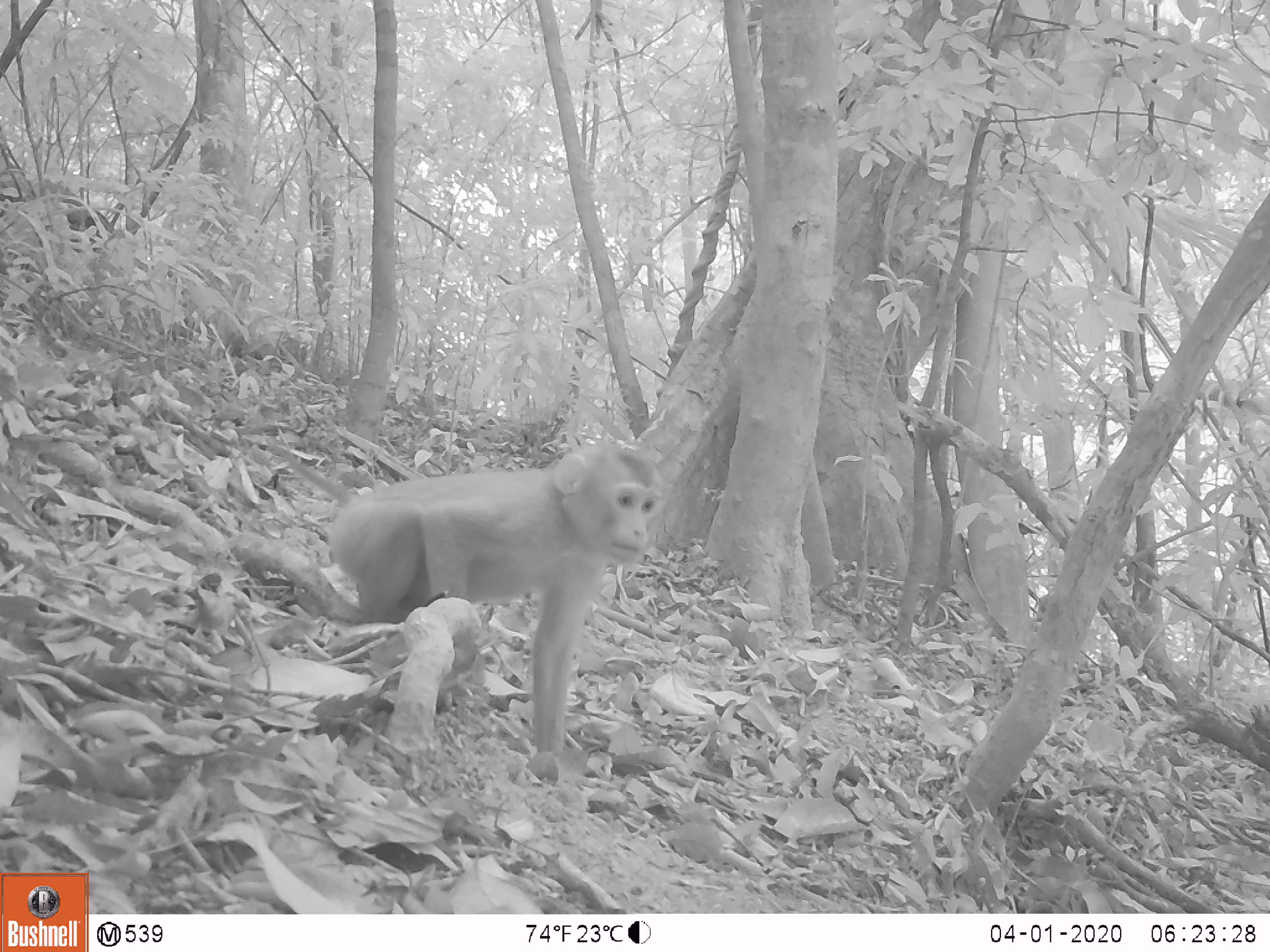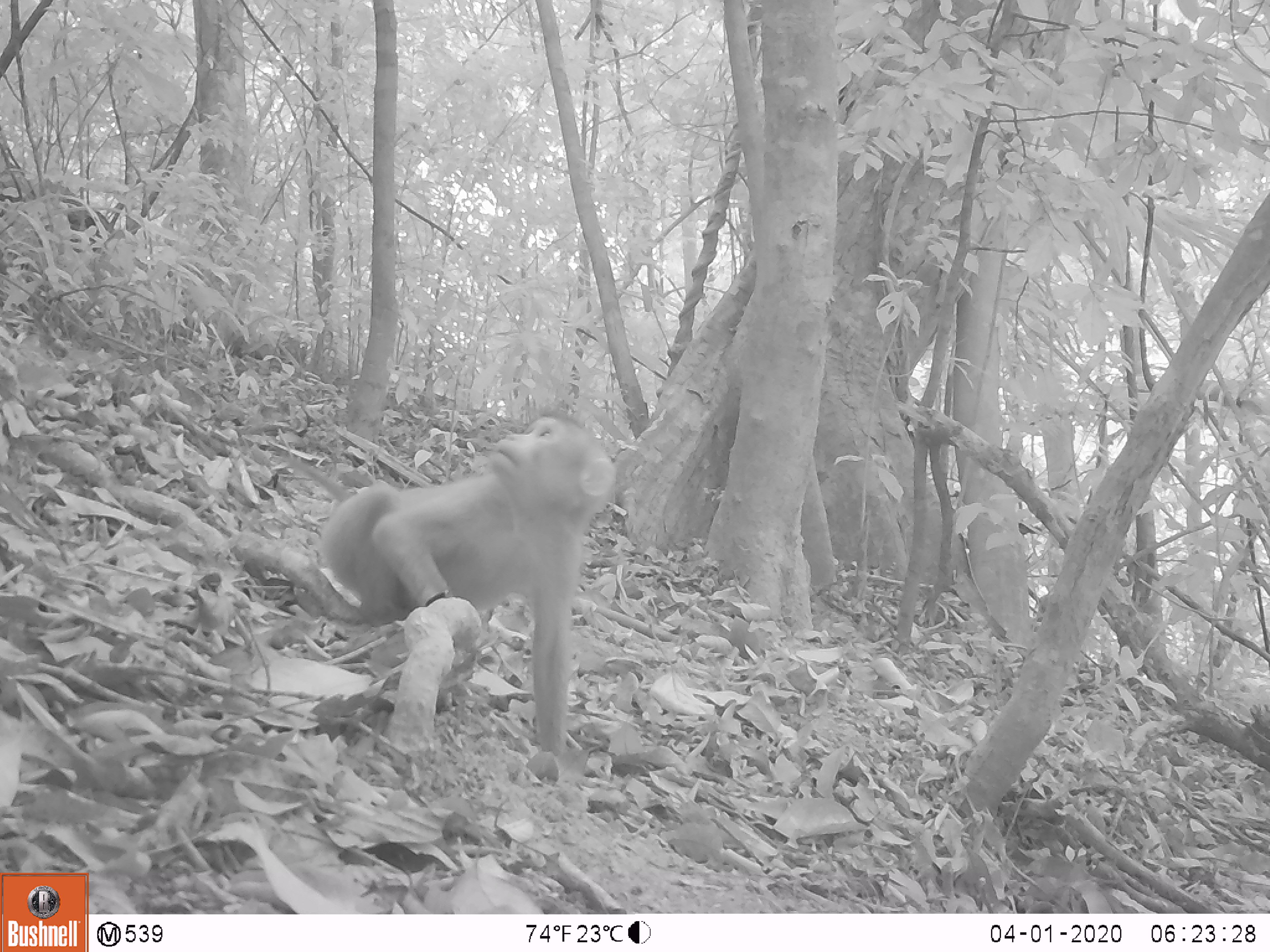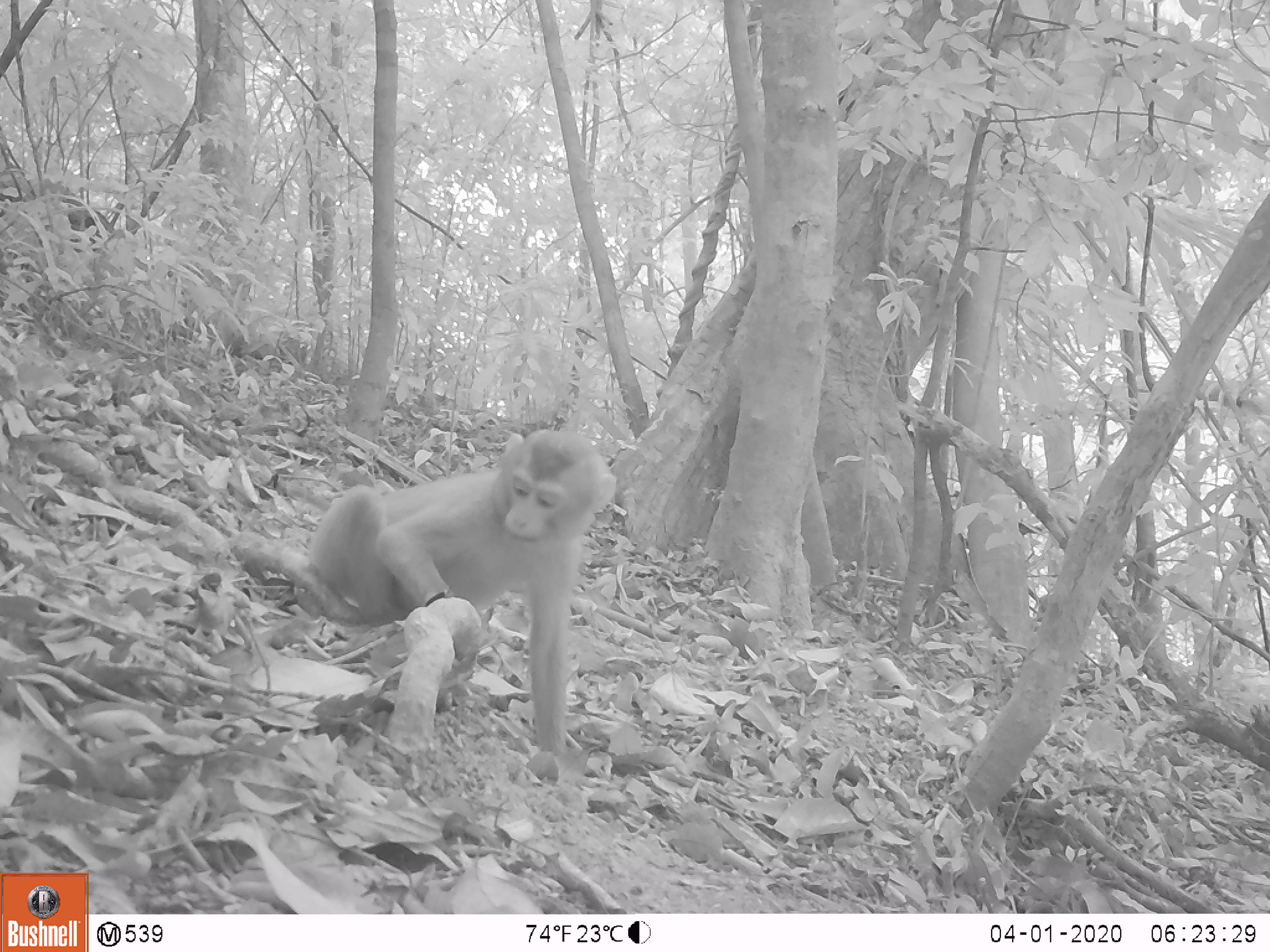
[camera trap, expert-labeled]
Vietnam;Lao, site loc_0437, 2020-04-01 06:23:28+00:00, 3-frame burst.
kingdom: Animalia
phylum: Chordata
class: Mammalia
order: Primates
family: Cercopithecidae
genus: Macaca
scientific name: Macaca nemestrina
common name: pig-tailed macaque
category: pig tailed macaque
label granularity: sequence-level